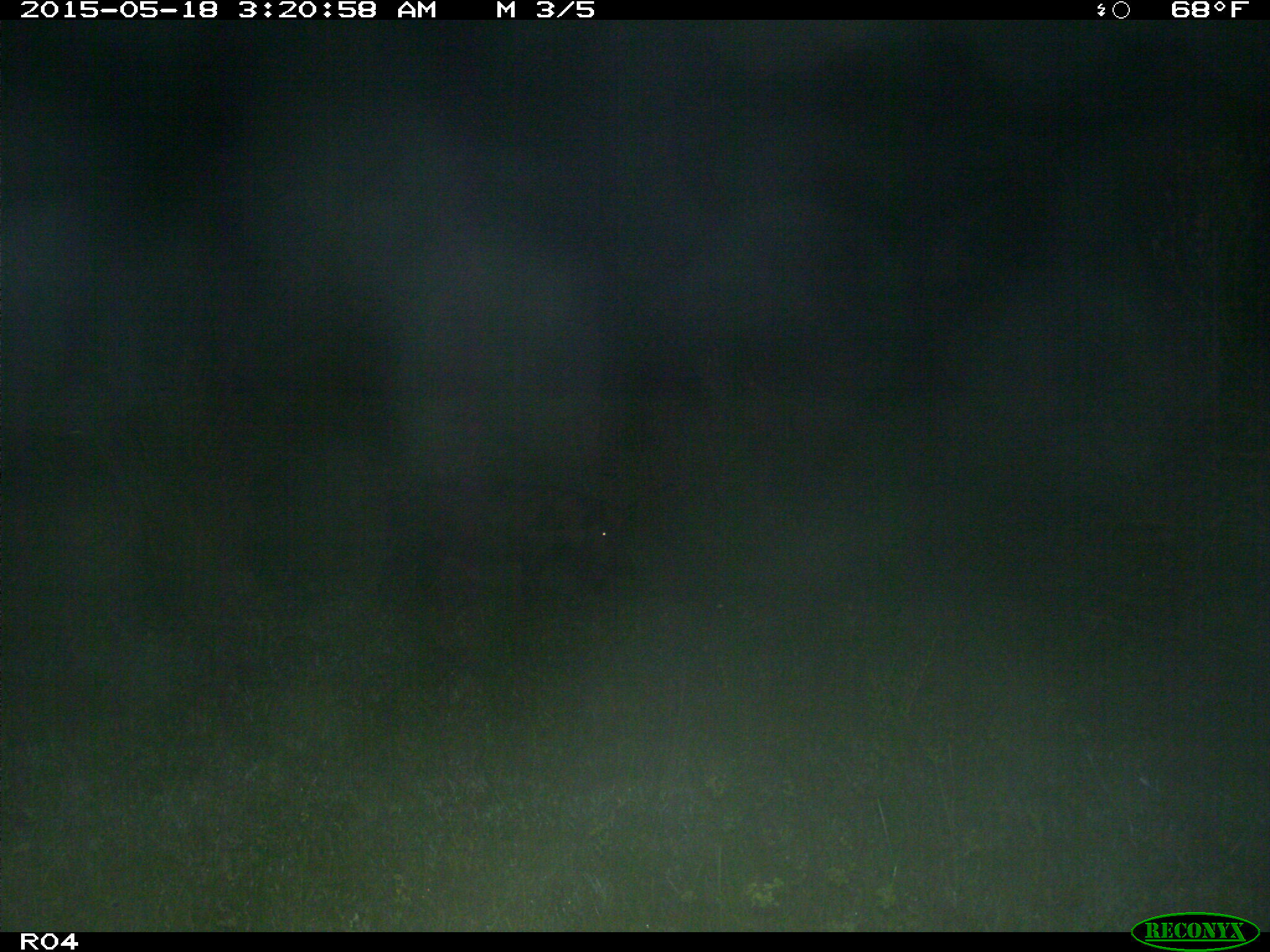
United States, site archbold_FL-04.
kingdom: Animalia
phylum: Chordata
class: Mammalia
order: Artiodactyla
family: Suidae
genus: Sus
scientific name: Sus scrofa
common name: wild boar